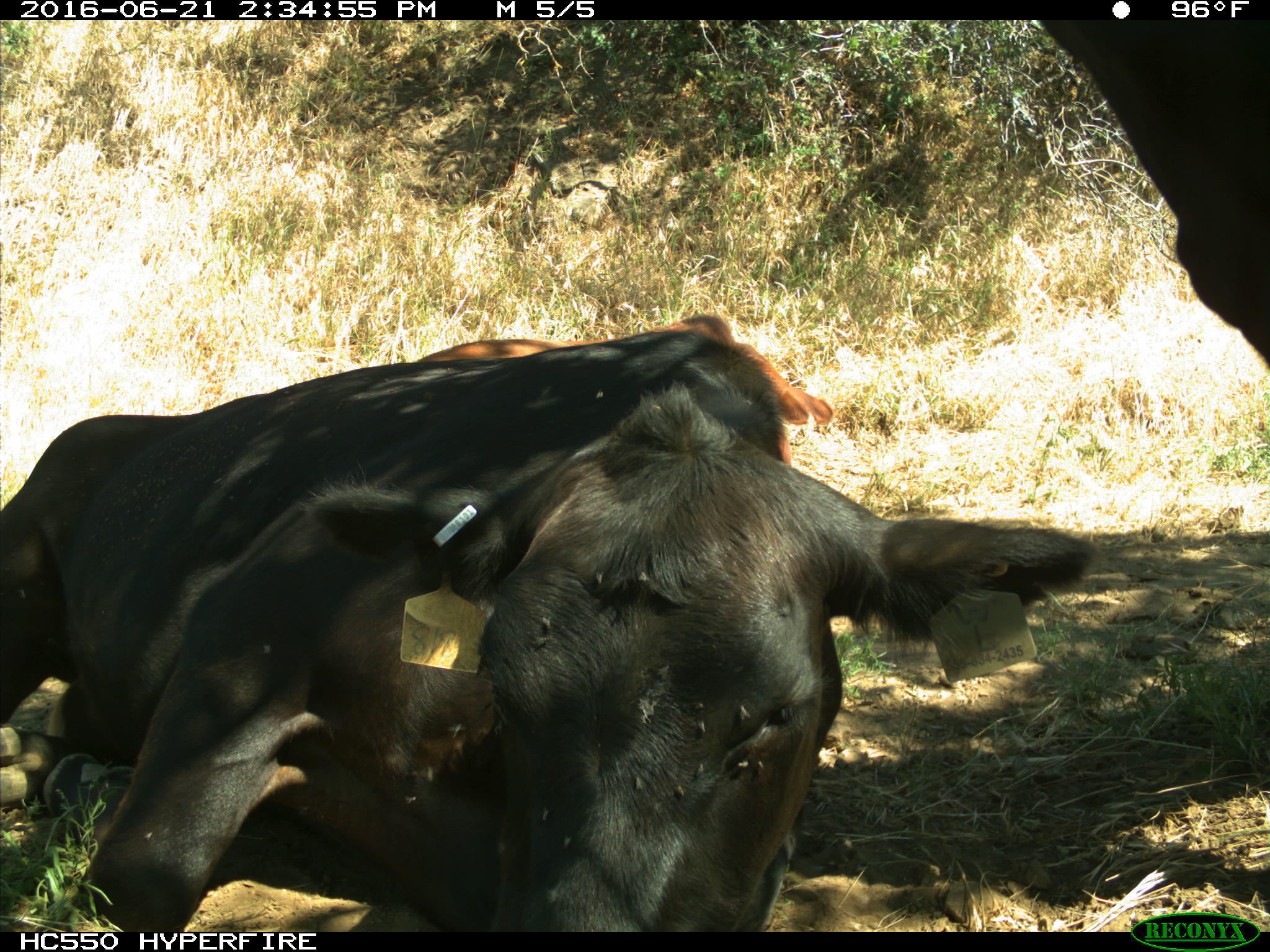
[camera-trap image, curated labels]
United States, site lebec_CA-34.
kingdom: Animalia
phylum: Chordata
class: Mammalia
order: Artiodactyla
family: Bovidae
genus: Bos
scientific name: Bos taurus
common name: domestic cow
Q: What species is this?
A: Bos taurus (domestic cow).